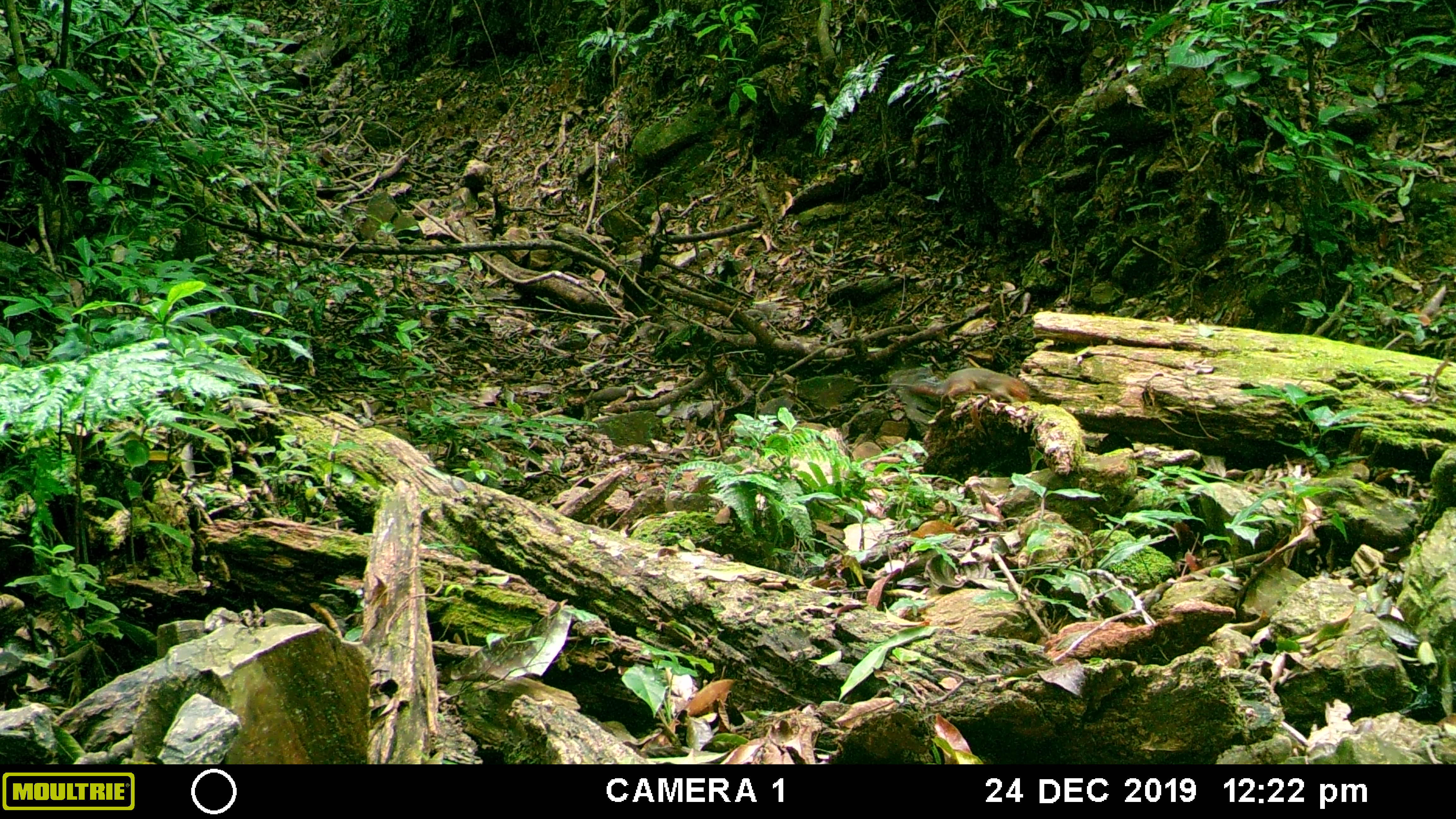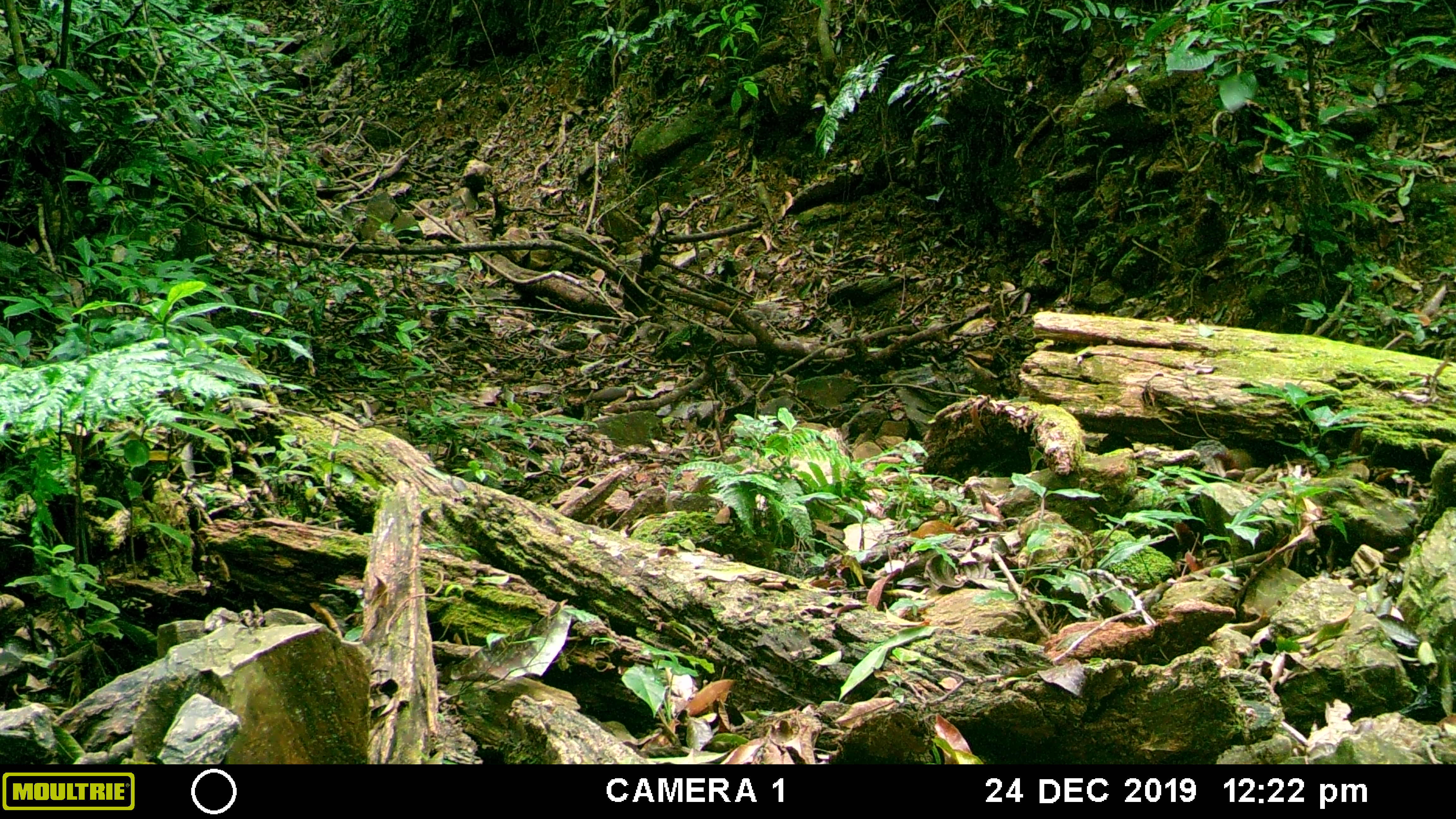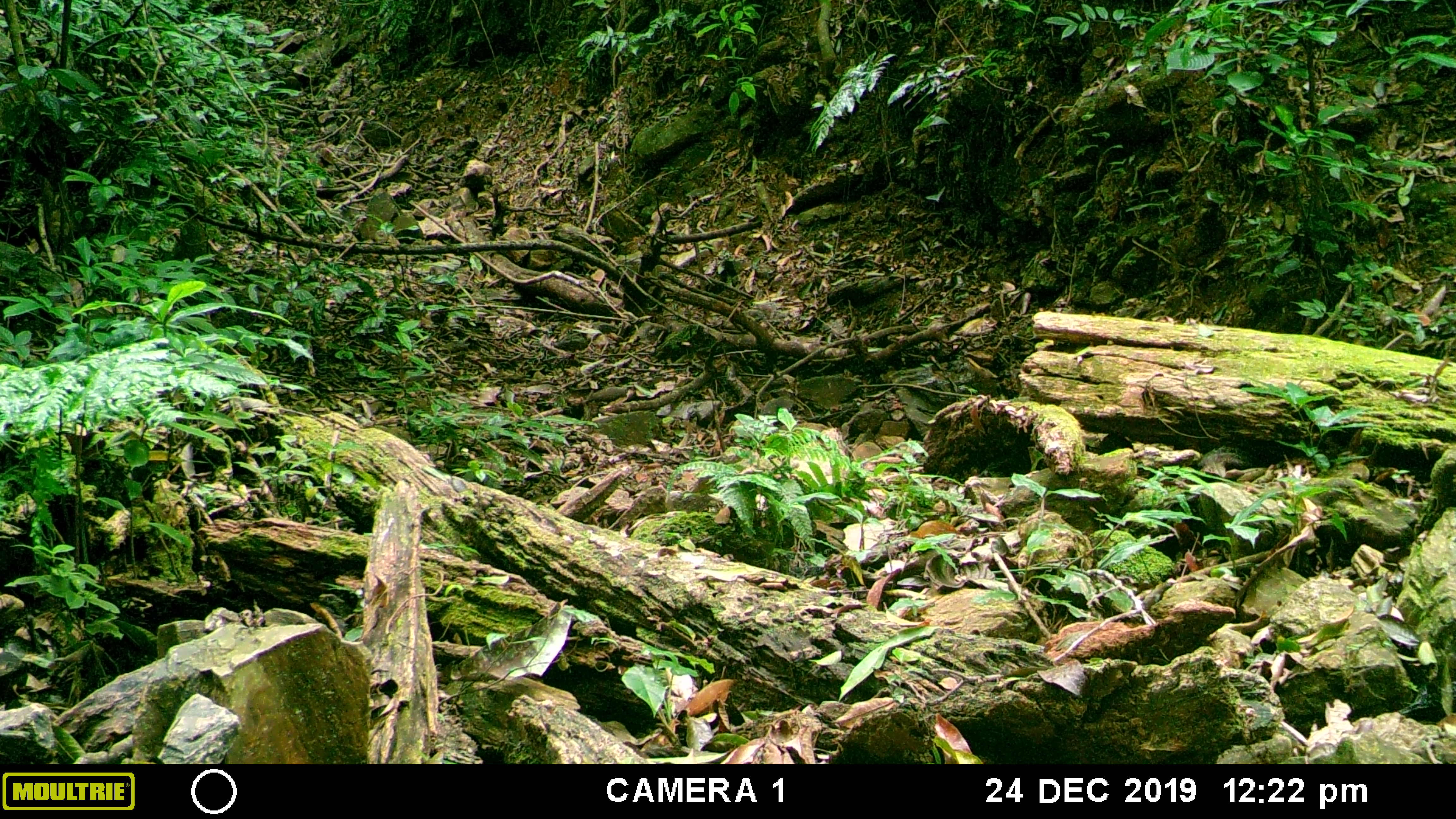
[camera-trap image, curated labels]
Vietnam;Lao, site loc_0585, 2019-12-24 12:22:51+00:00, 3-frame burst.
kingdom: Animalia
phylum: Chordata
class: Mammalia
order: Rodentia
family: Sciuridae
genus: Dremomys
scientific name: Dremomys rufigenis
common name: red-cheeked squirrel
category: red cheeked squirrel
Red cheeked squirrel (red-cheeked squirrel) (Dremomys rufigenis). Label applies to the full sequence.